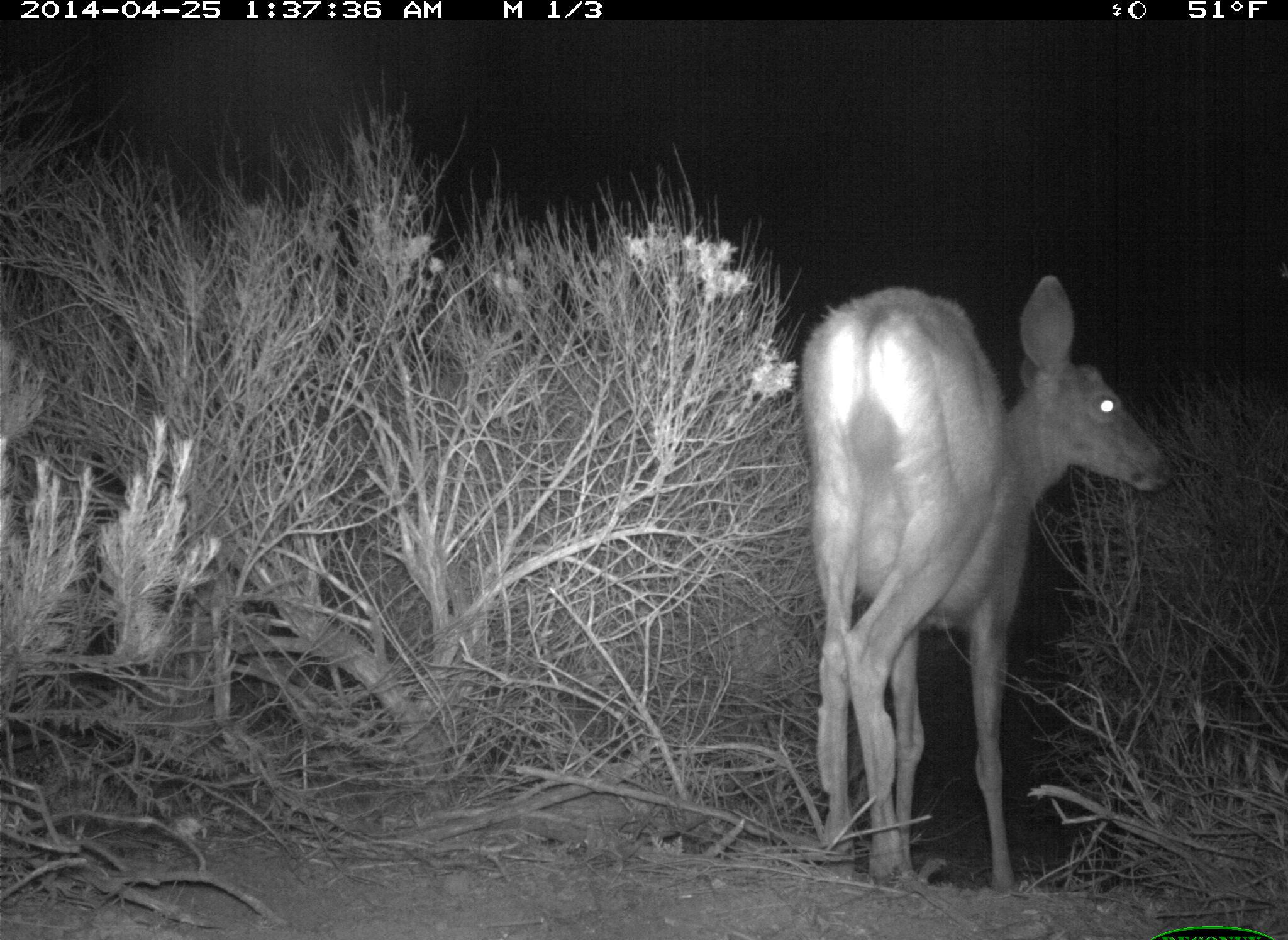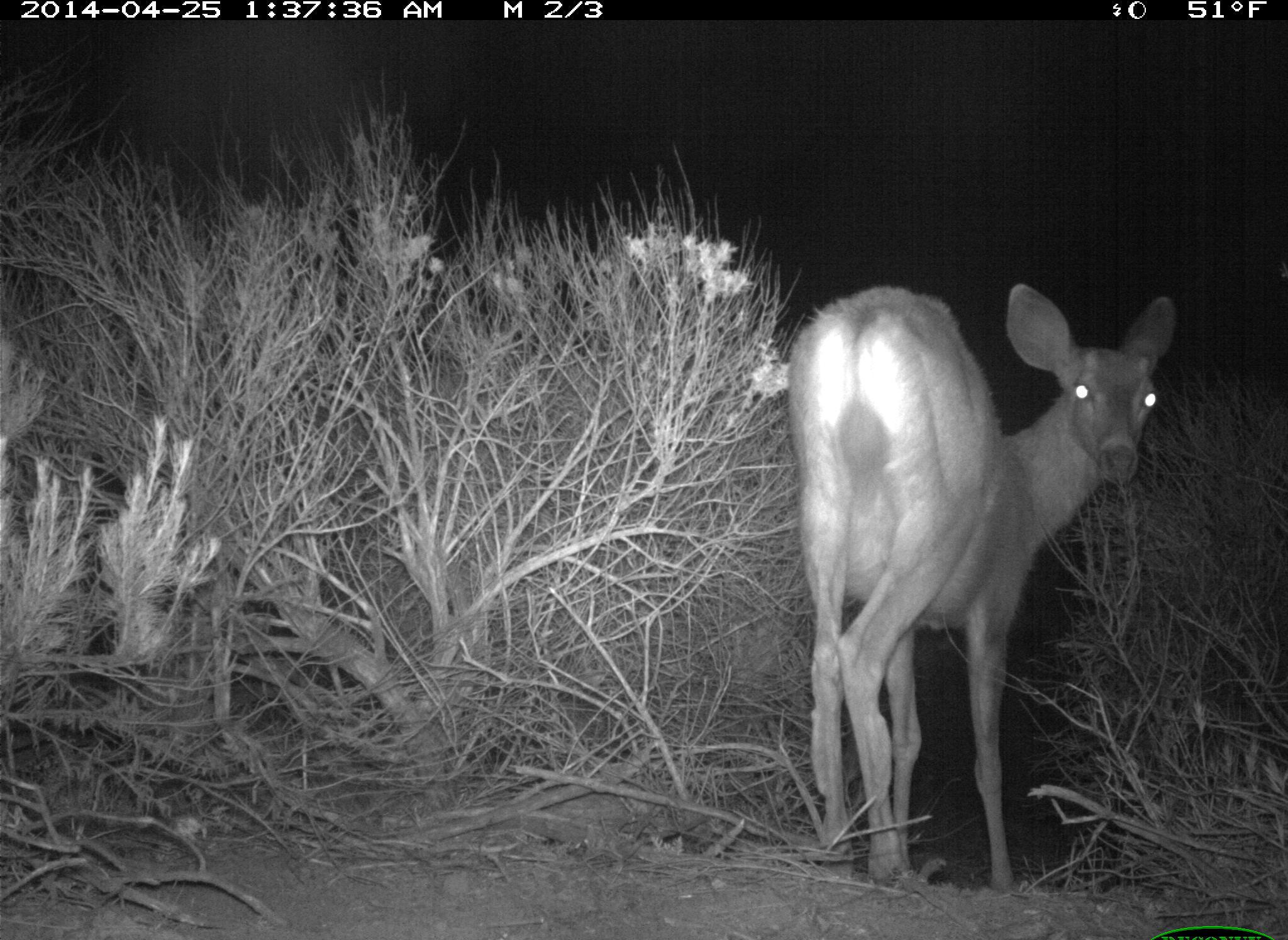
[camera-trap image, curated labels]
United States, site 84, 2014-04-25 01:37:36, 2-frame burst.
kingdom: Animalia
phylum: Chordata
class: Mammalia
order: Artiodactyla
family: Cervidae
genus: Odocoileus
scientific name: Odocoileus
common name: deer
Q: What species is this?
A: Deer (Odocoileus).